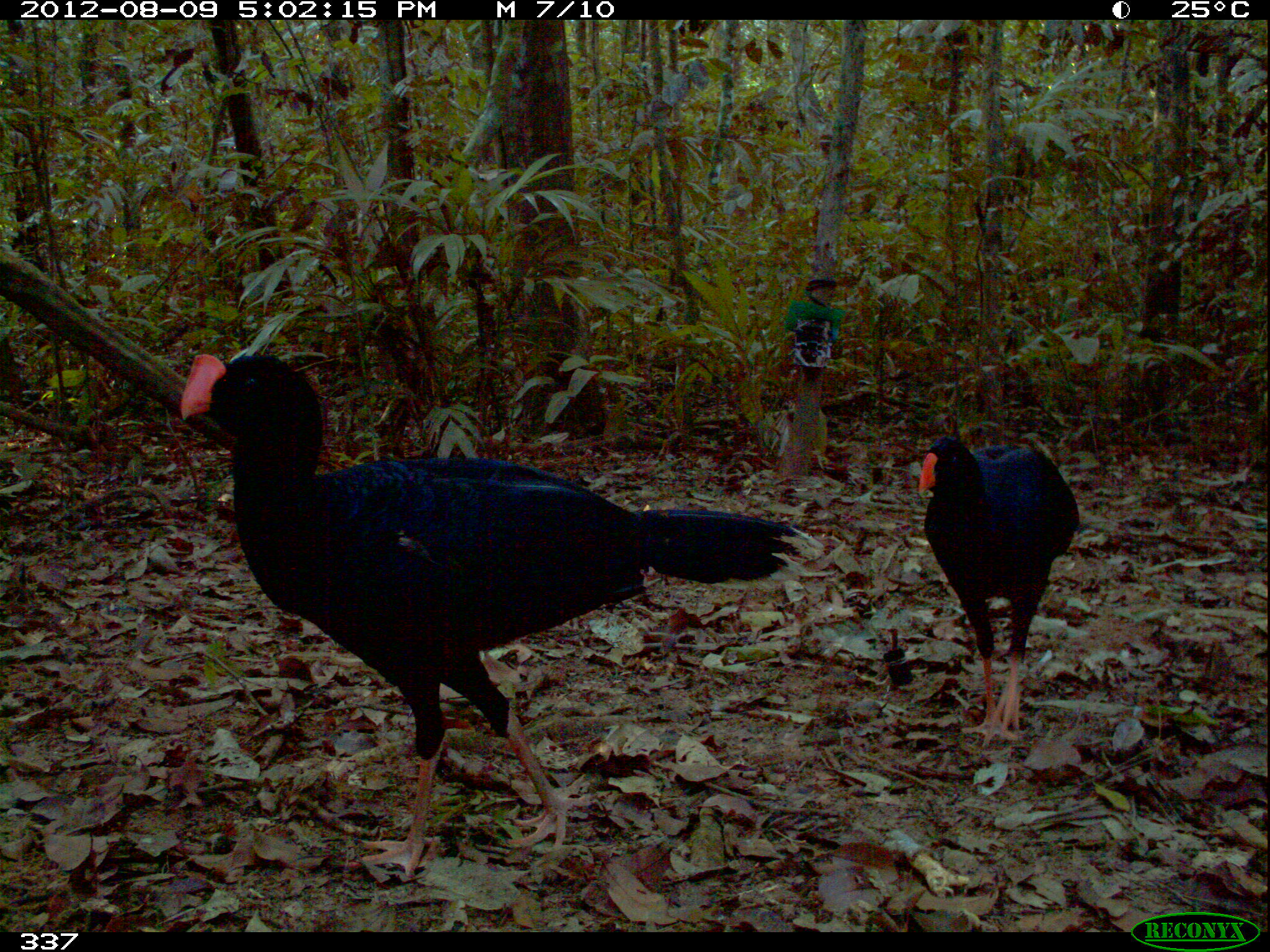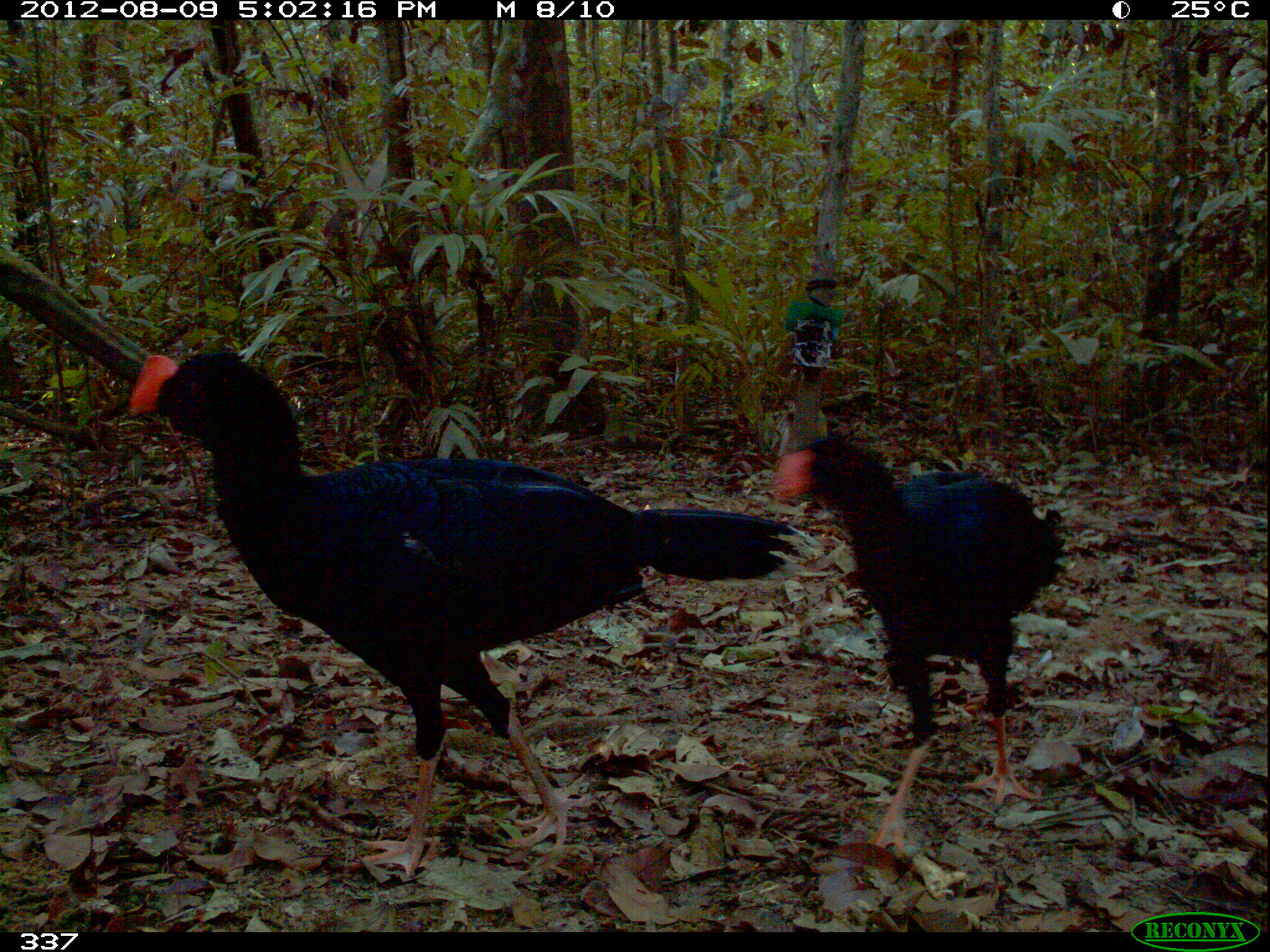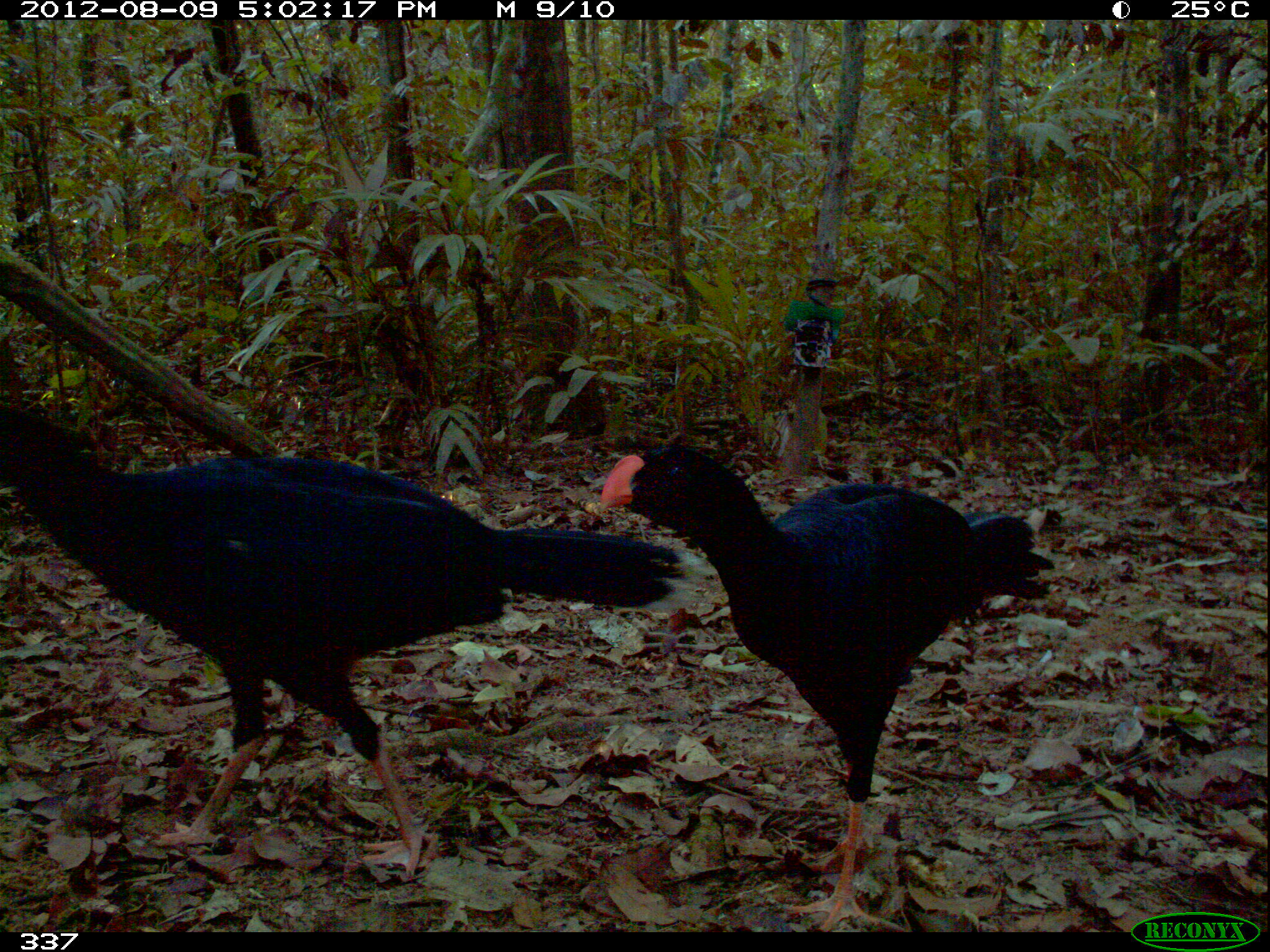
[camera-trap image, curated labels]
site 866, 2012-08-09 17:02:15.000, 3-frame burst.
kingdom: Animalia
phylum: Chordata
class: Aves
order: Galliformes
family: Cracidae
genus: Mitu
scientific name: Mitu tuberosum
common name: razor-billed curassow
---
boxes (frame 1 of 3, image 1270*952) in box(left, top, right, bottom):
mitu tuberosum: box(178, 353, 798, 871); box(918, 436, 1078, 749)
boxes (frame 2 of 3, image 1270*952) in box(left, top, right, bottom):
mitu tuberosum: box(128, 349, 823, 882); box(778, 445, 1066, 863)